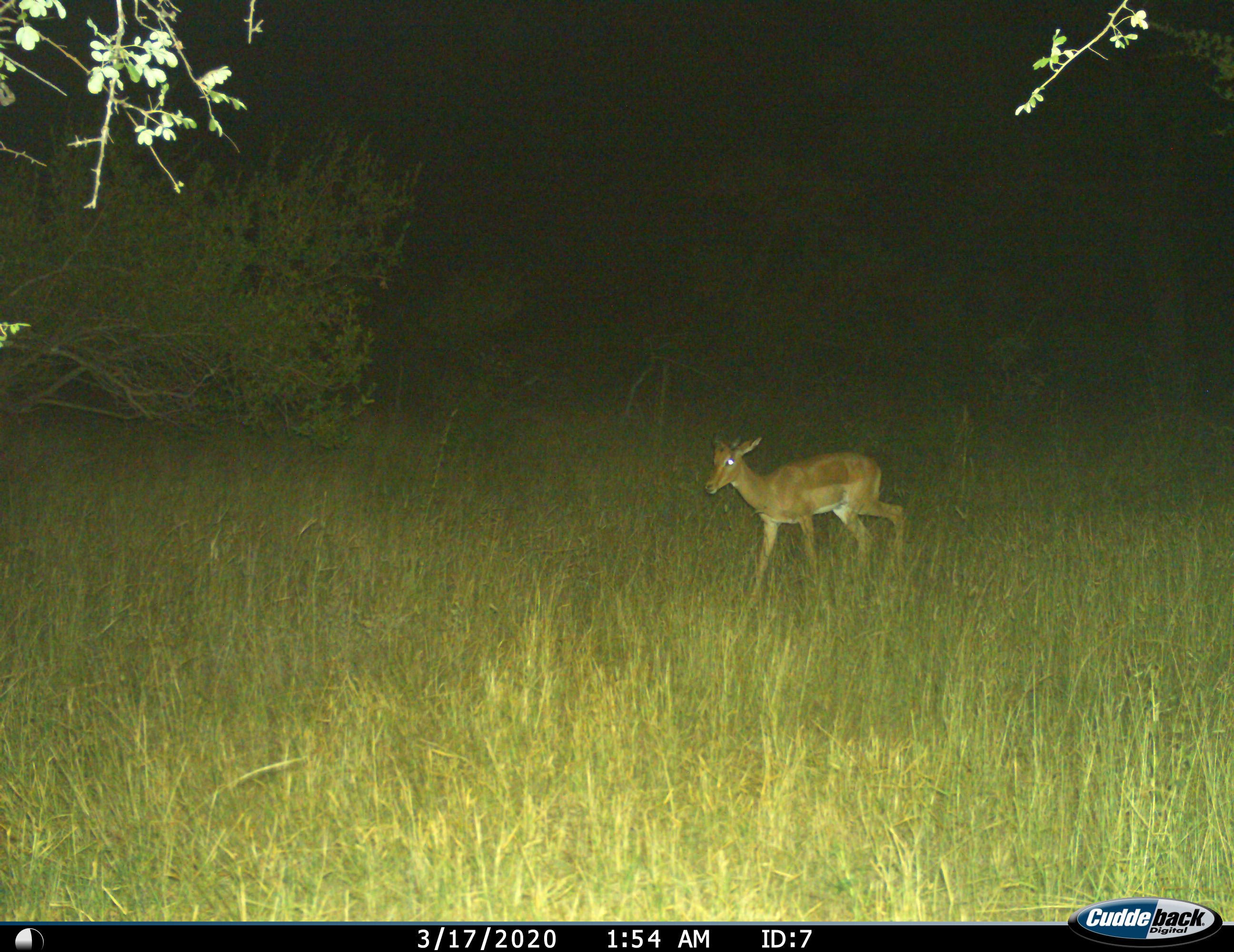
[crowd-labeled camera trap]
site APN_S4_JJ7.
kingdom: Animalia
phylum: Chordata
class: Mammalia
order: Artiodactyla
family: Bovidae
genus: Aepyceros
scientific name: Aepyceros melampus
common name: impala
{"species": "impala (Aepyceros melampus)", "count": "1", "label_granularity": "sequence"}